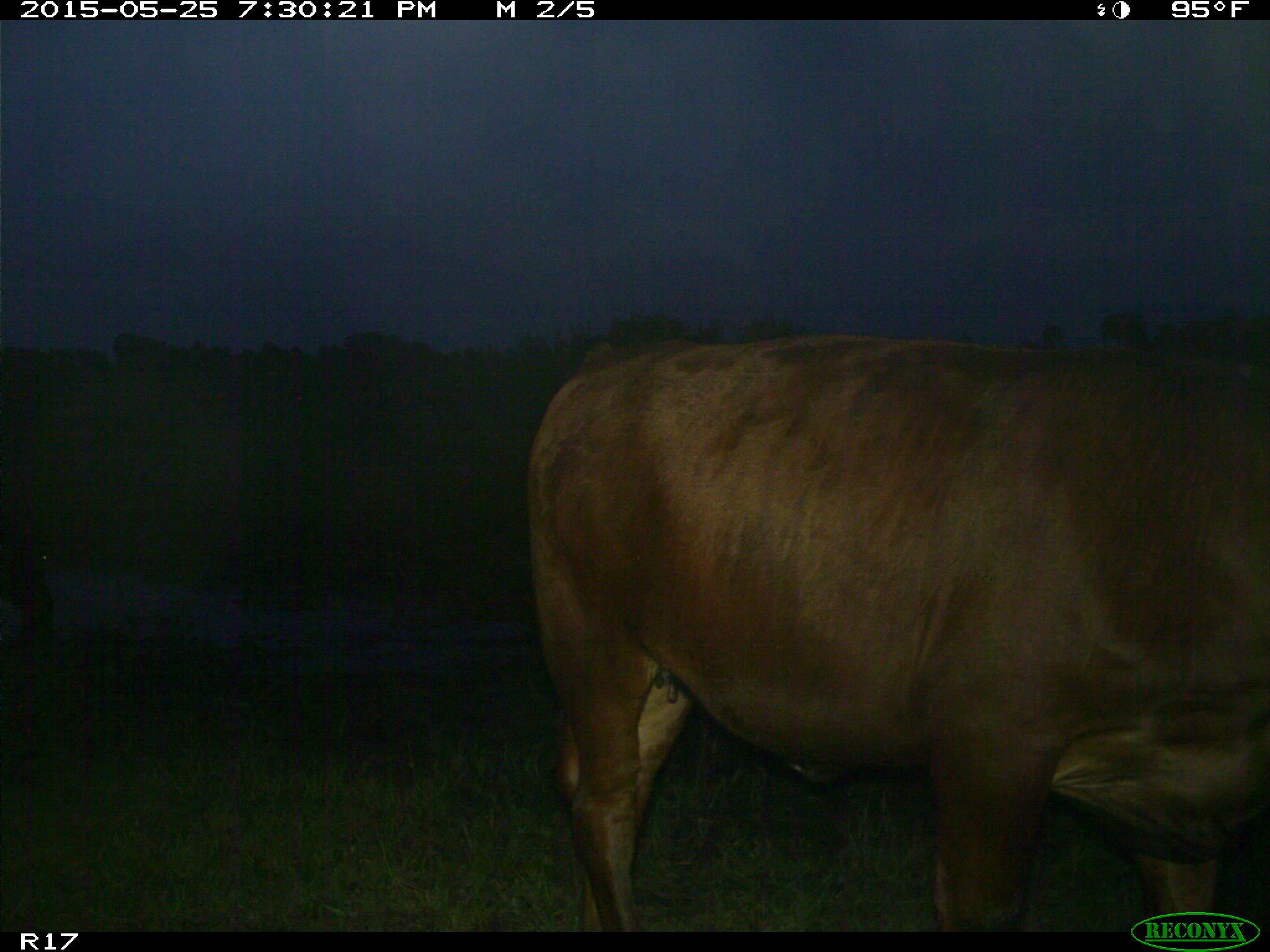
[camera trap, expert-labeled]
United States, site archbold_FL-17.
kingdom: Animalia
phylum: Chordata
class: Mammalia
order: Artiodactyla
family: Bovidae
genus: Bos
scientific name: Bos taurus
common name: domestic cow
Bos taurus (domestic cow).